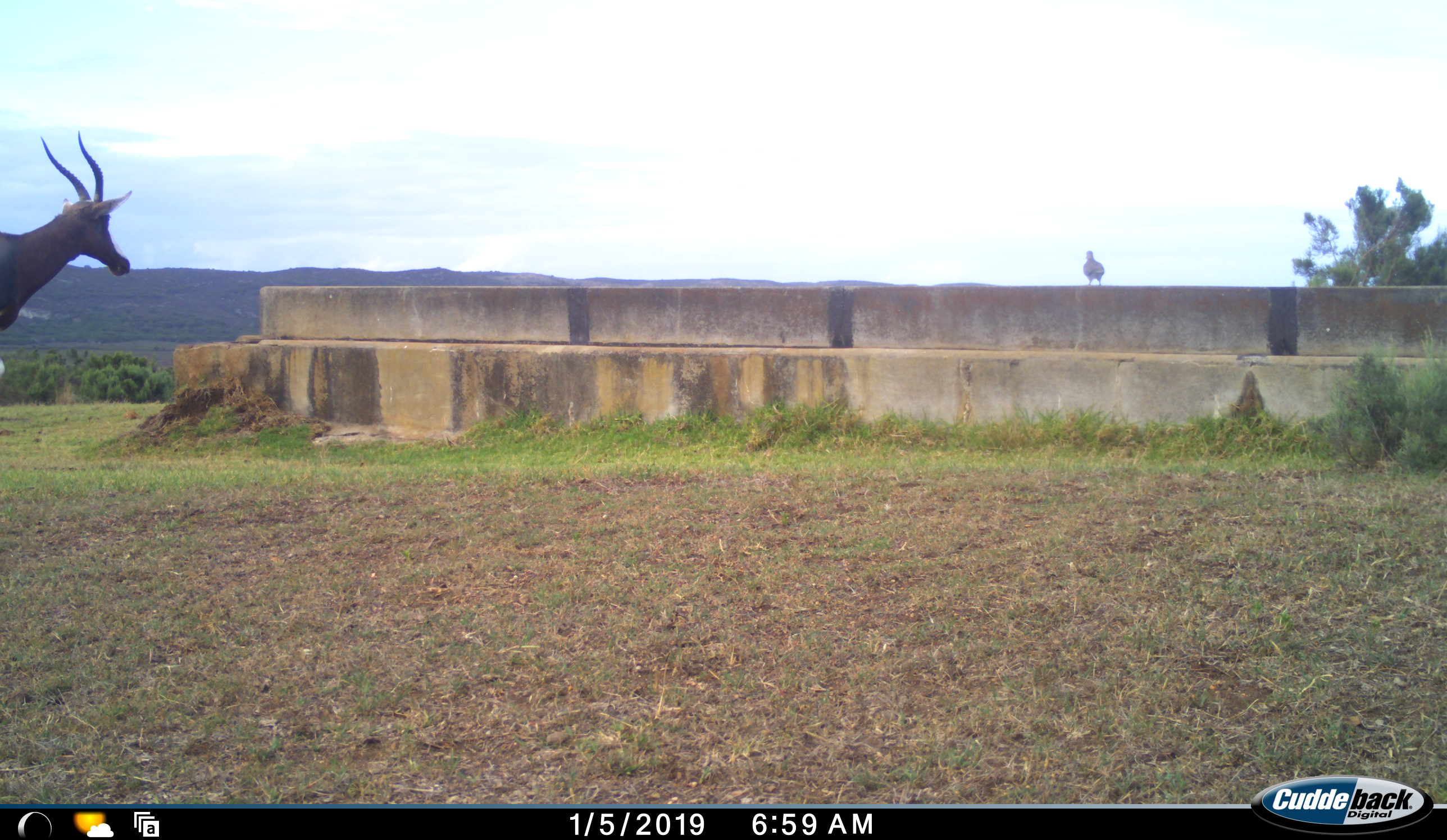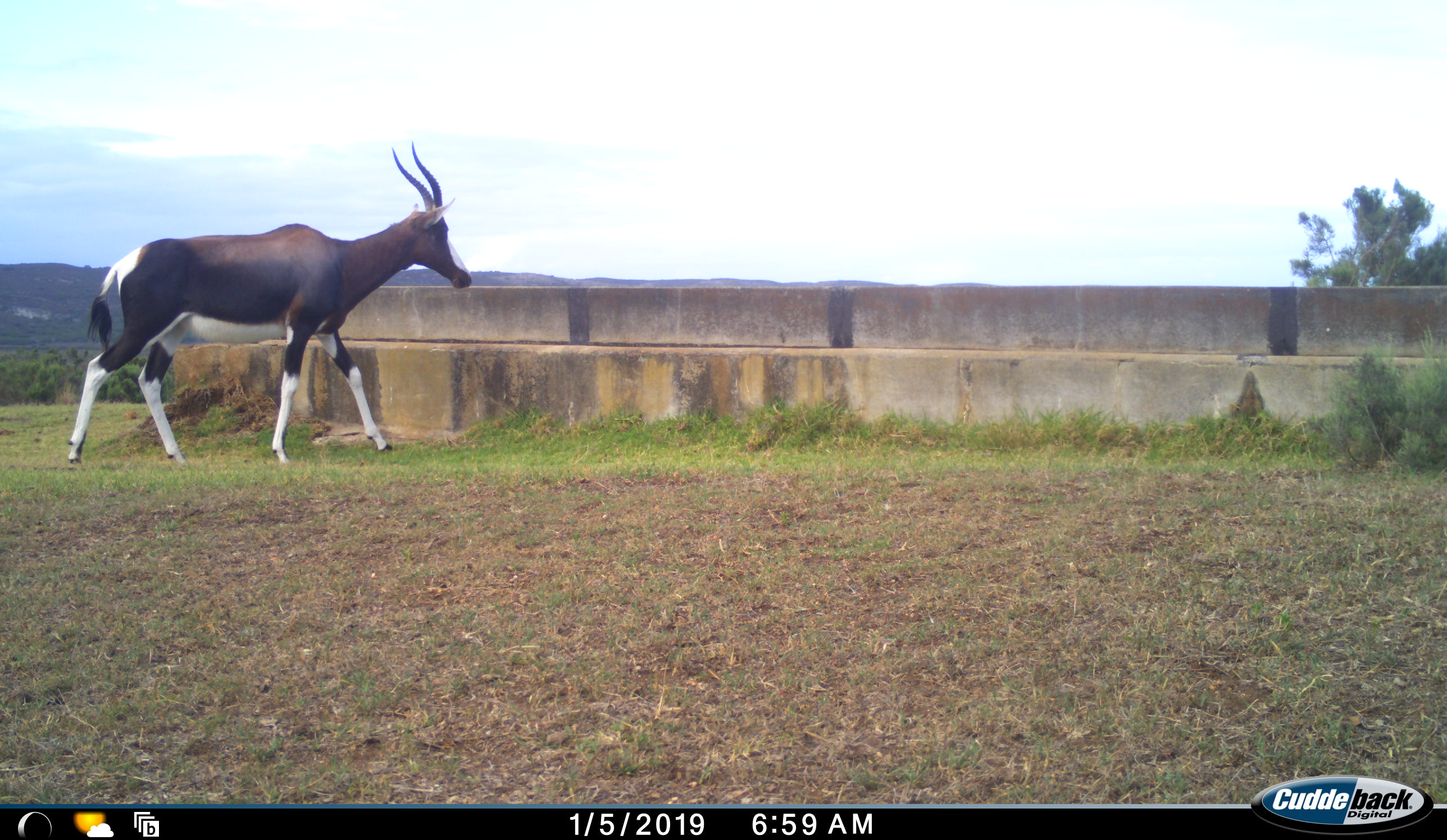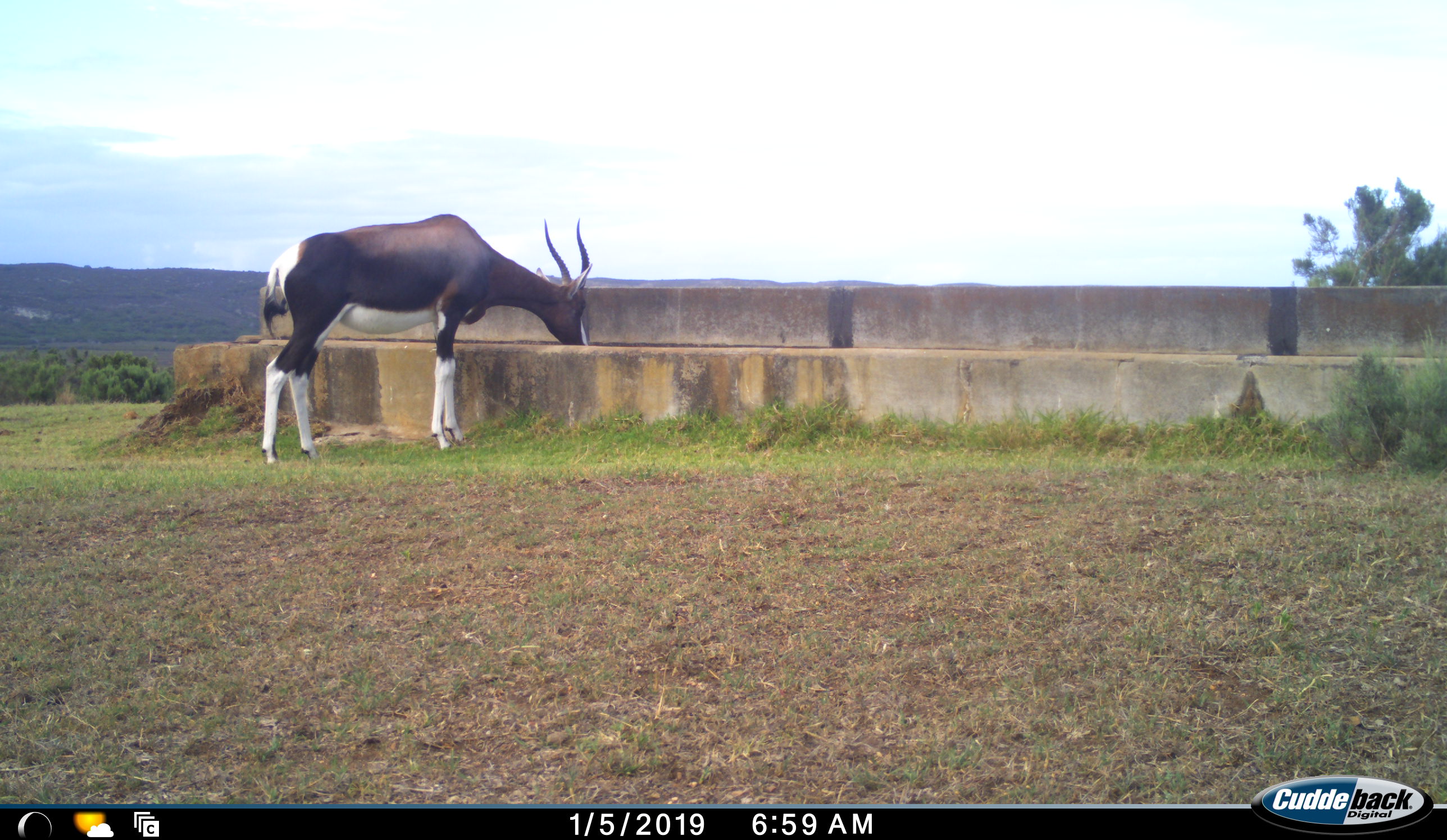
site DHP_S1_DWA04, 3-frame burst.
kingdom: Animalia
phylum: Chordata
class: Aves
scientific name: Aves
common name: bird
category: birdother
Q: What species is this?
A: Birdother (bird) (Aves).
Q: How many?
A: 1.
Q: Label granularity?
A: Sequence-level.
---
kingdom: Animalia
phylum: Chordata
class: Mammalia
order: Artiodactyla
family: Bovidae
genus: Damaliscus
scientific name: Damaliscus pygargus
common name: bontebok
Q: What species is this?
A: Bontebok (Damaliscus pygargus).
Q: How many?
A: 1.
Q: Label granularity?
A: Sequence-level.